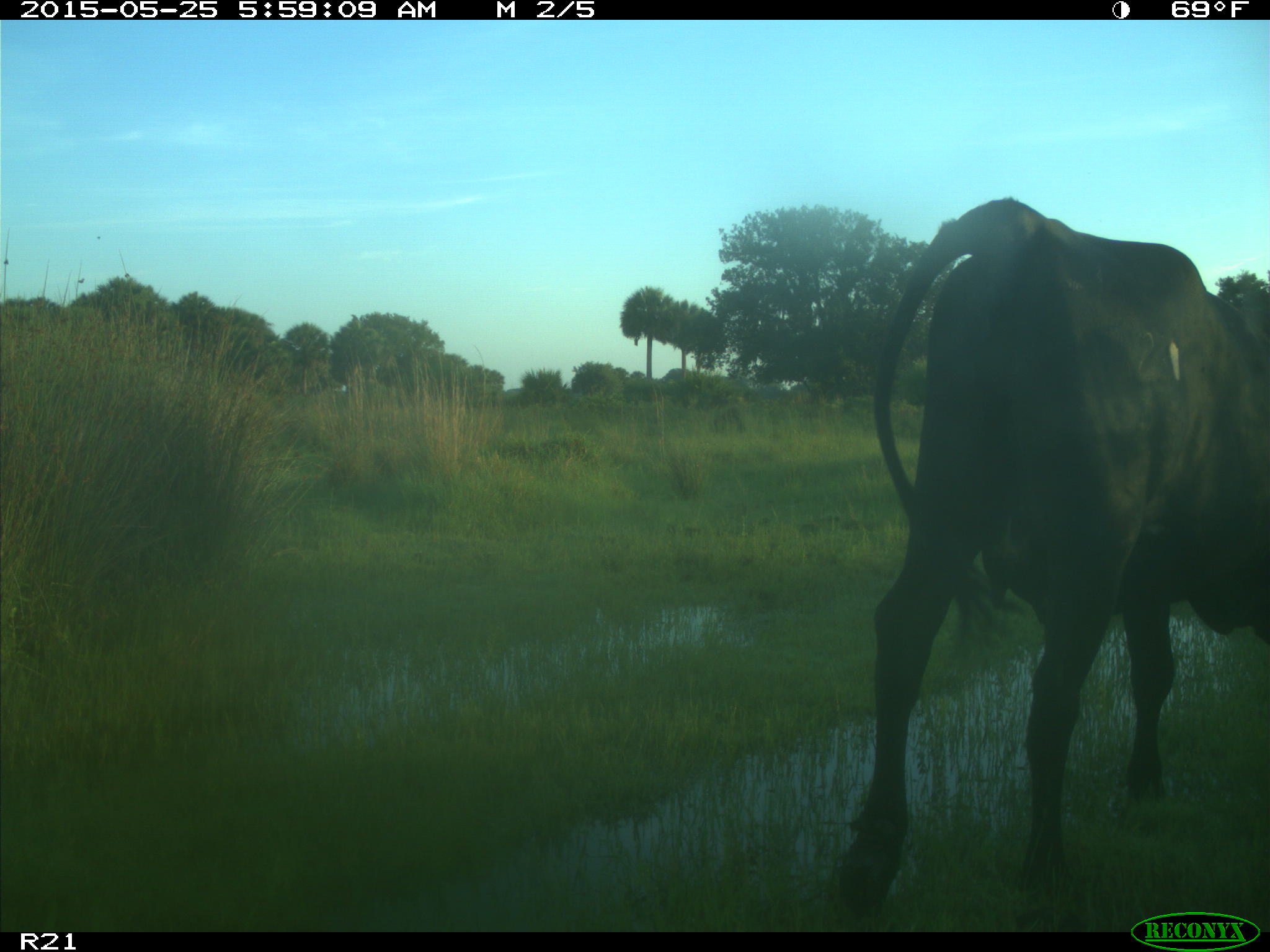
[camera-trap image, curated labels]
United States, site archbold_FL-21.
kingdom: Animalia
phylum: Chordata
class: Mammalia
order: Artiodactyla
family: Bovidae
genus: Bos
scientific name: Bos taurus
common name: domestic cow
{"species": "Bos taurus (domestic cow)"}